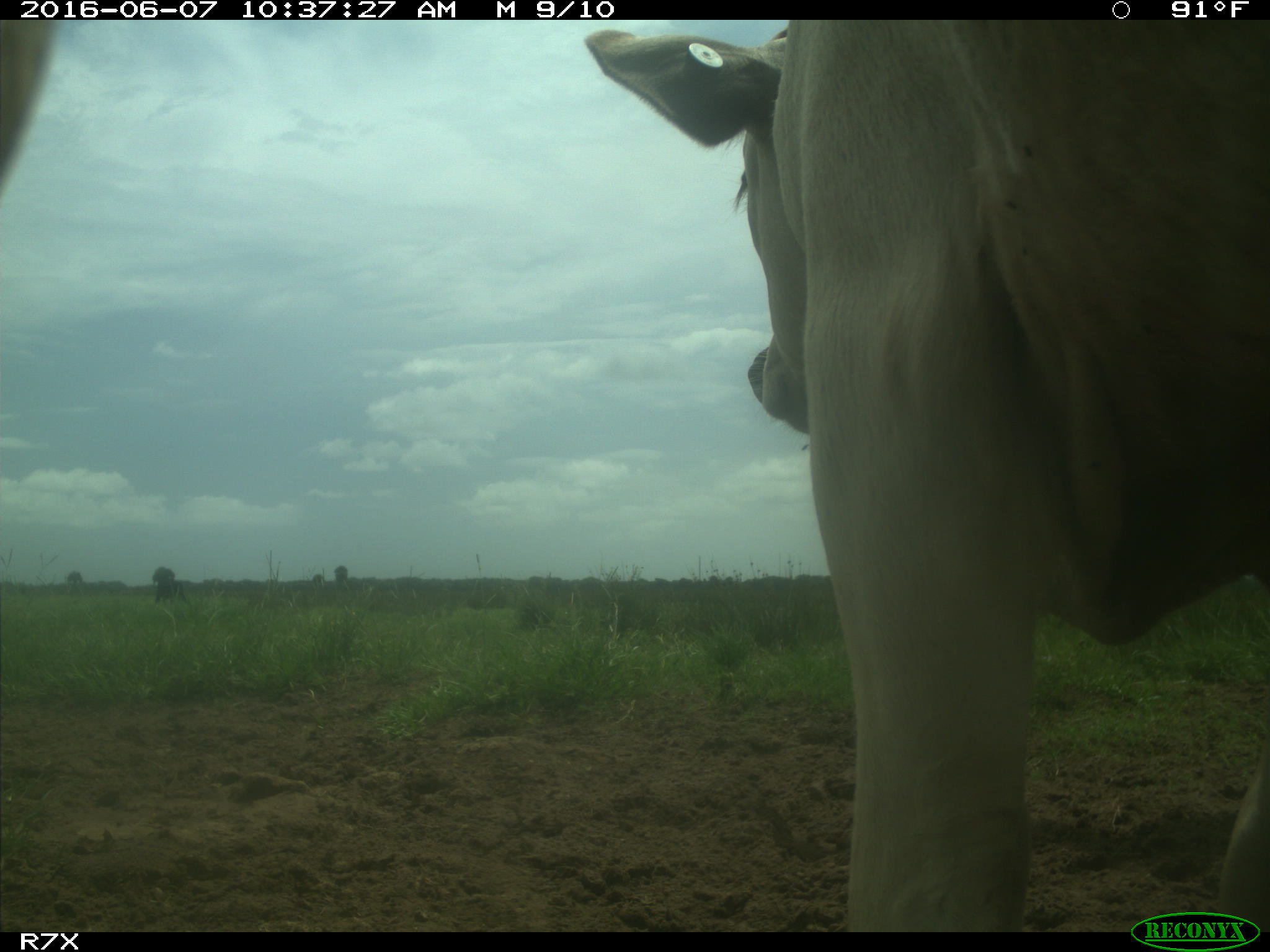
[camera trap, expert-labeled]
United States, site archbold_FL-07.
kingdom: Animalia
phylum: Chordata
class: Mammalia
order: Artiodactyla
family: Bovidae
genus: Bos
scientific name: Bos taurus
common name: domestic cow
Bos taurus (domestic cow).